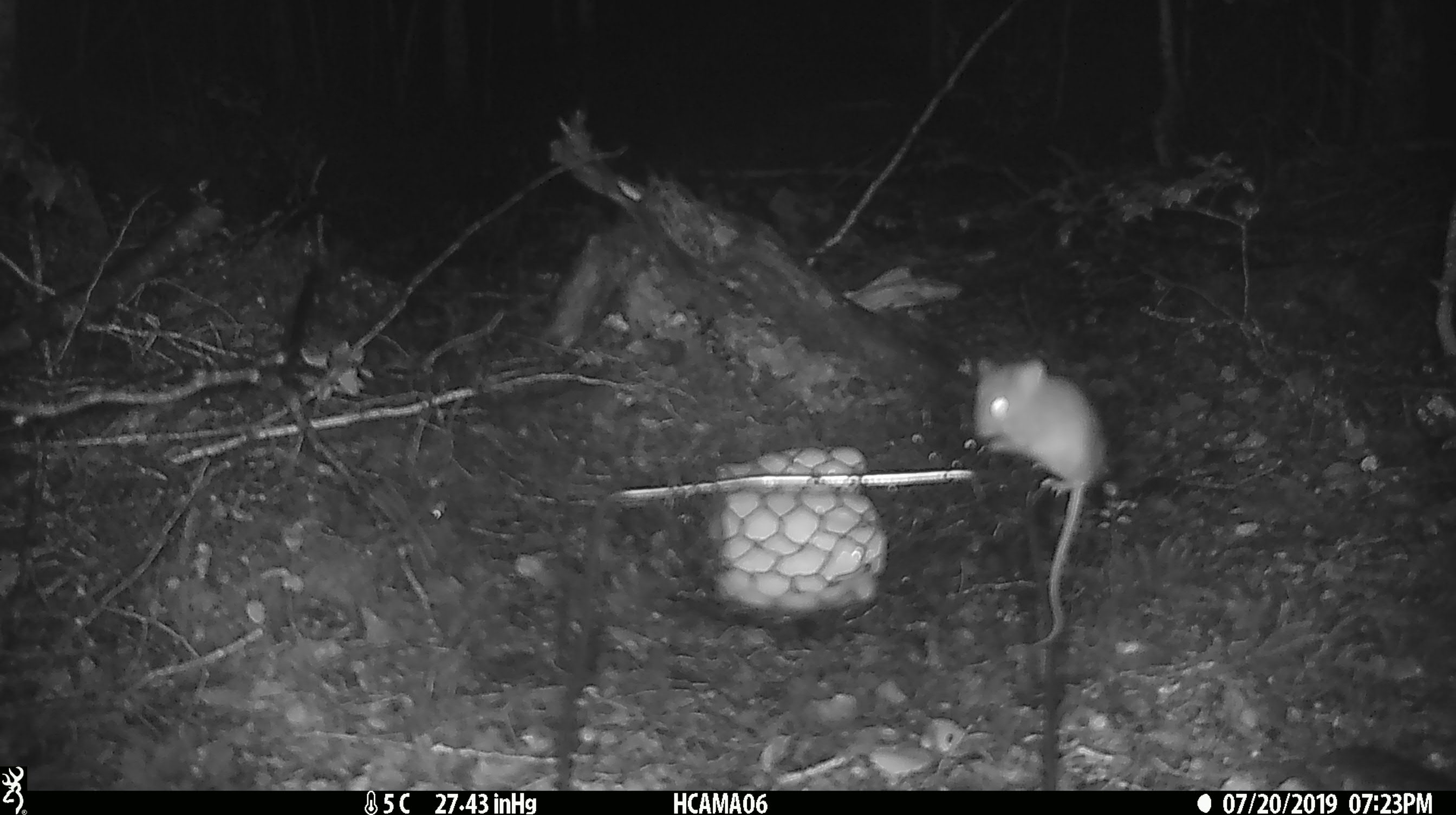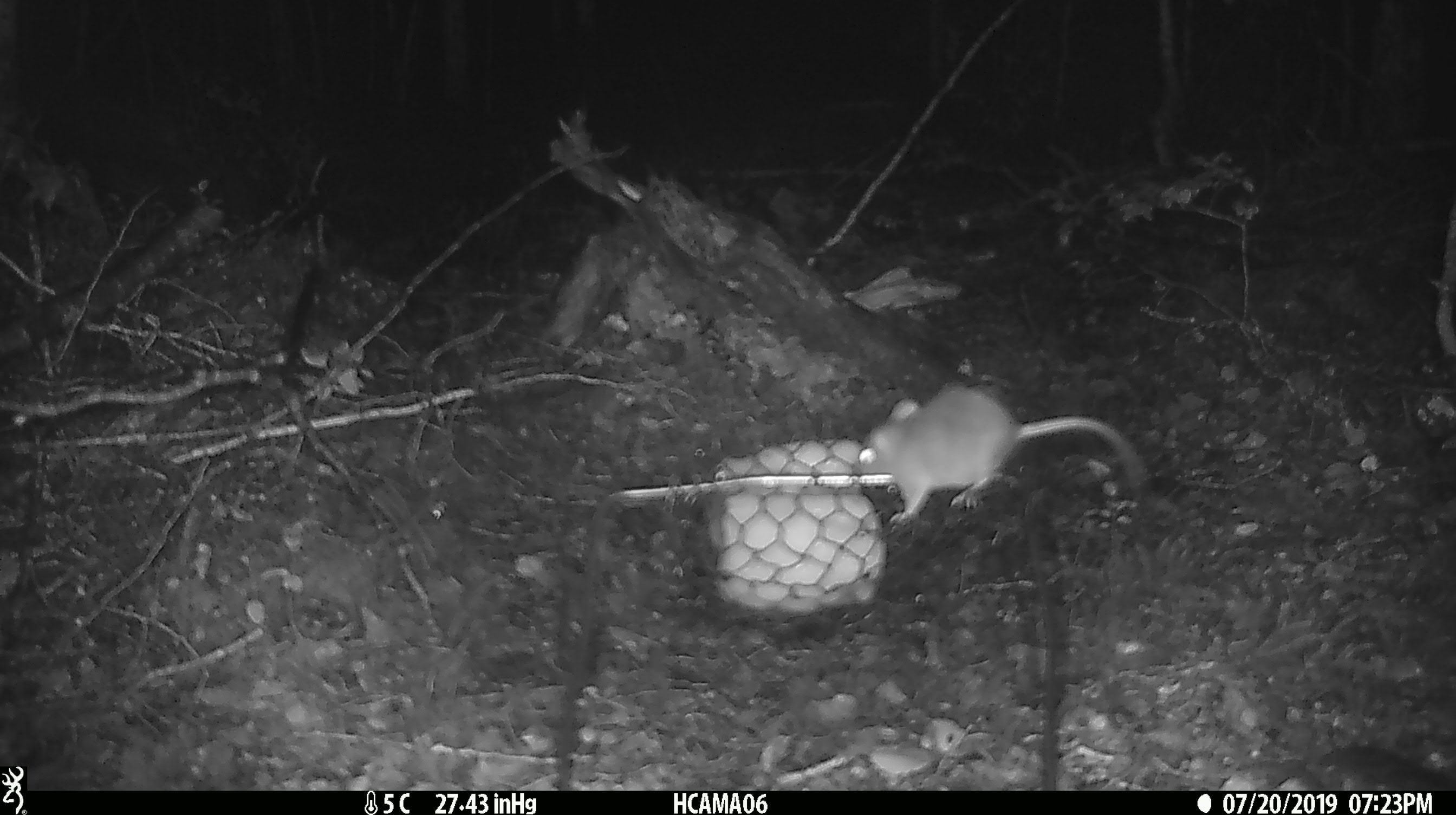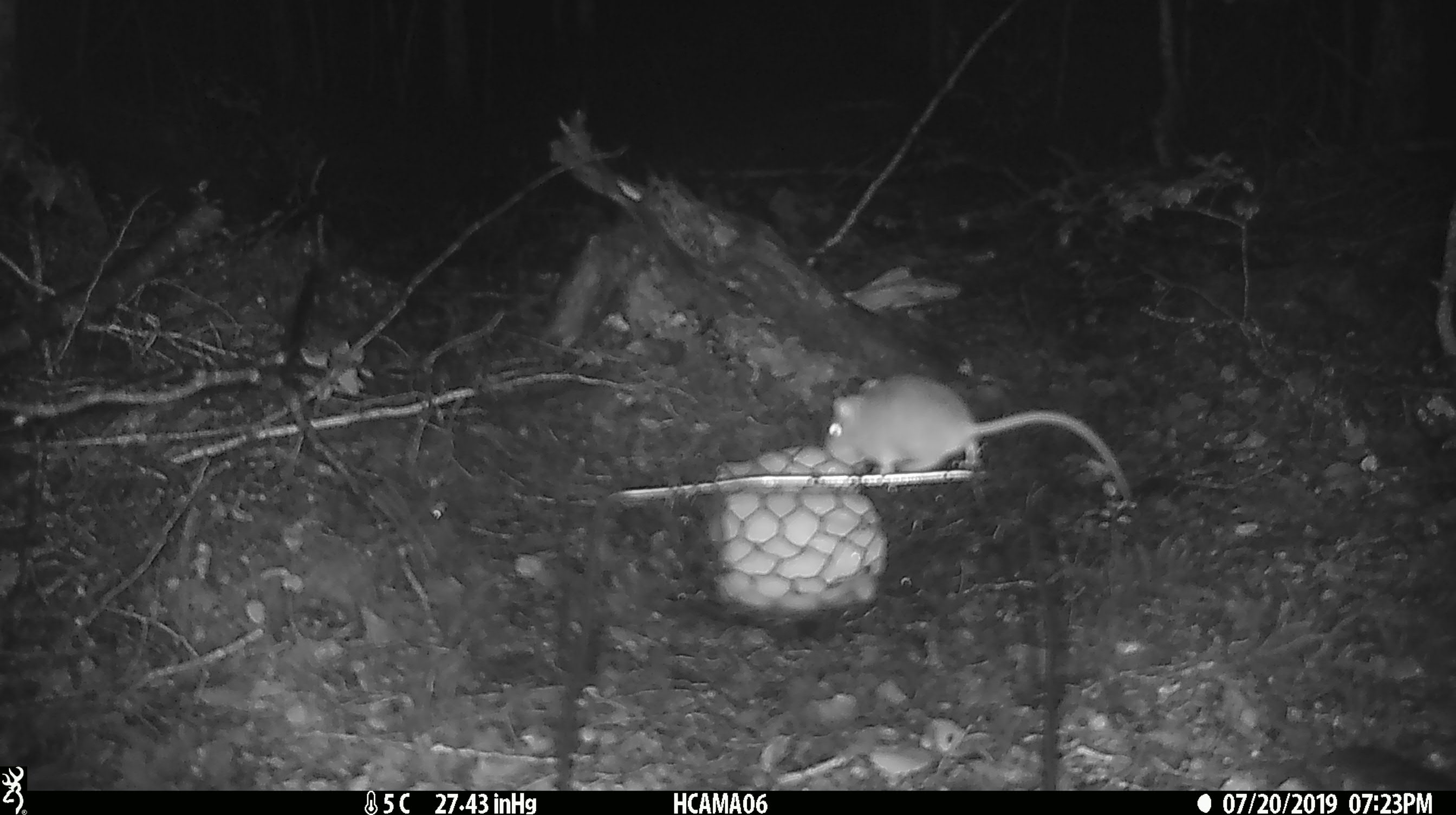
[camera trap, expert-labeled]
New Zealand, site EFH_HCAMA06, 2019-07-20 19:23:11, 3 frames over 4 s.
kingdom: Animalia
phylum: Chordata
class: Mammalia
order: Rodentia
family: Muridae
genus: Mus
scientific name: Mus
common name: mouse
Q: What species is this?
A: Mouse (Mus).